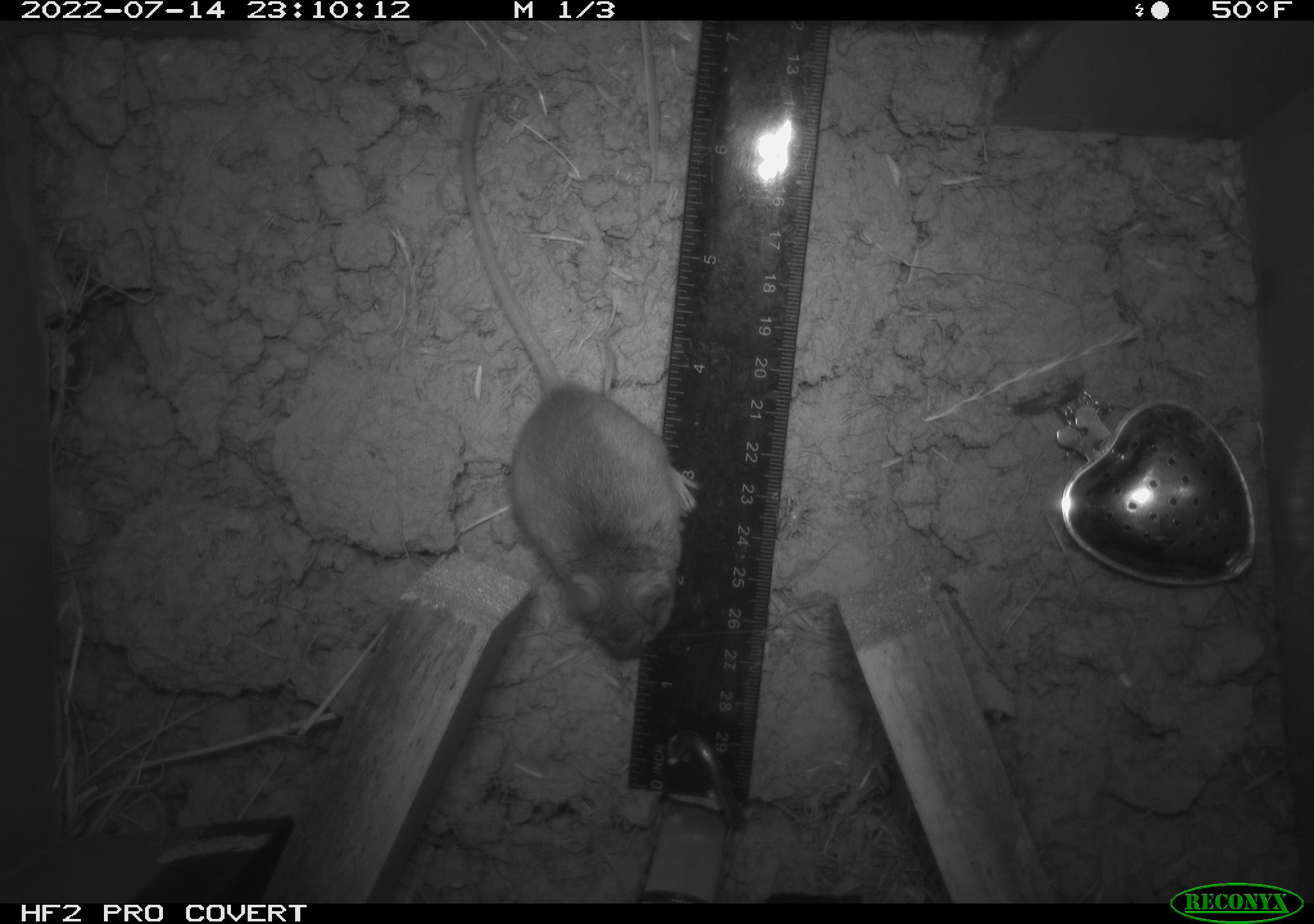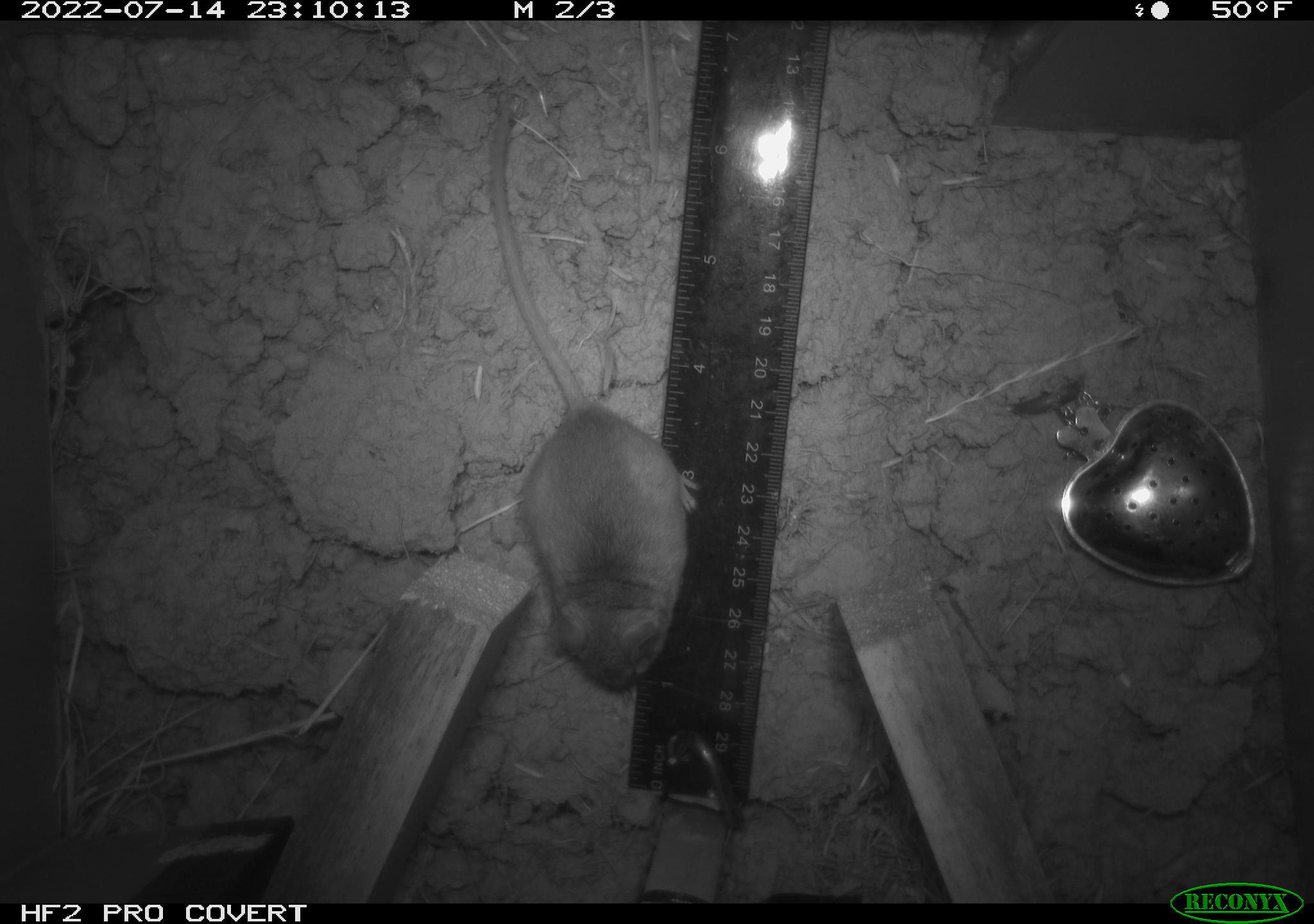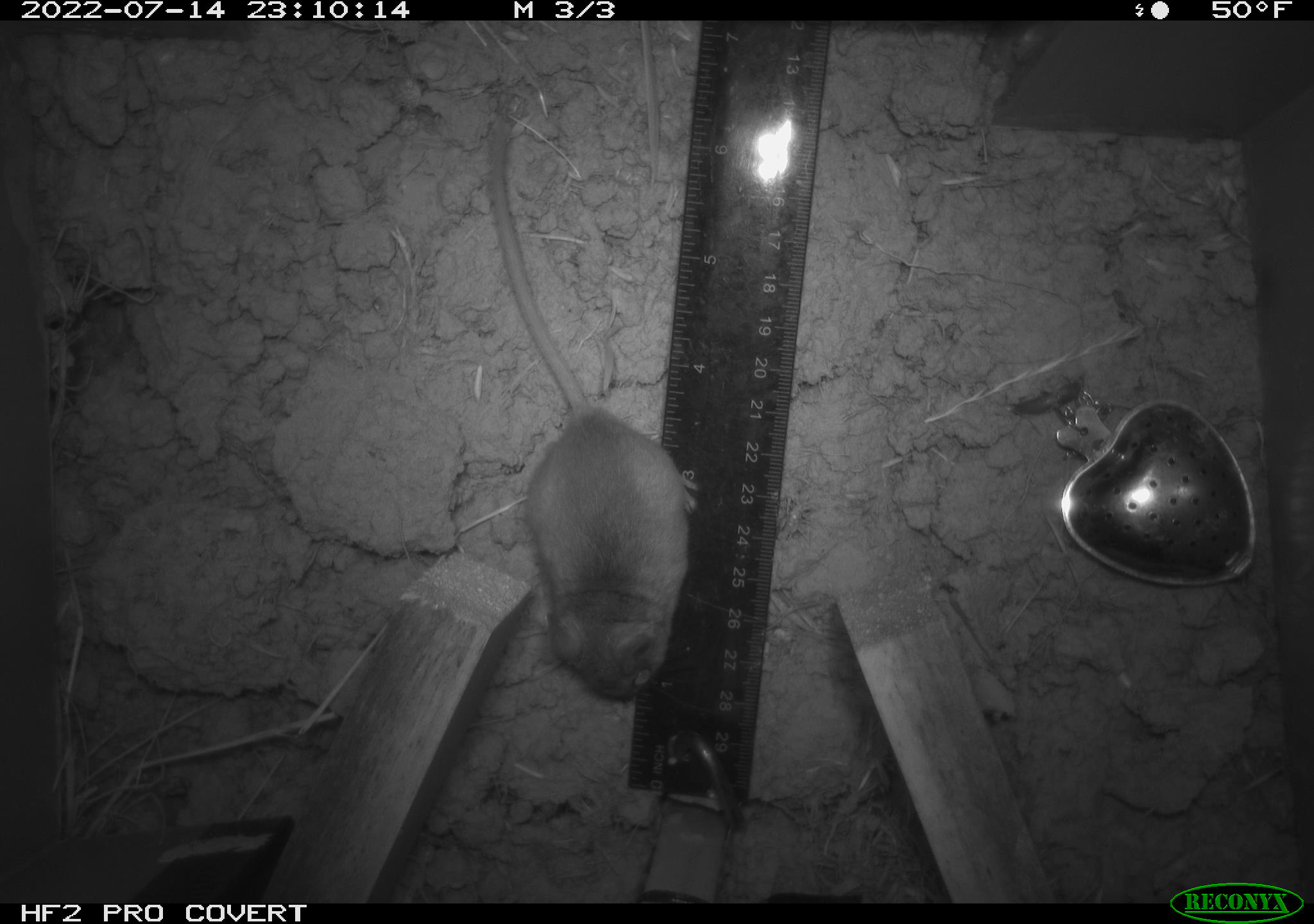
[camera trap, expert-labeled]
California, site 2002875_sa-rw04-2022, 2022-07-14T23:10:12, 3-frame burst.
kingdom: Animalia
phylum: Chordata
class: Mammalia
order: Rodentia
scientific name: Rodentia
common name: mouse species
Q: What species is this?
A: Mouse species (Rodentia).